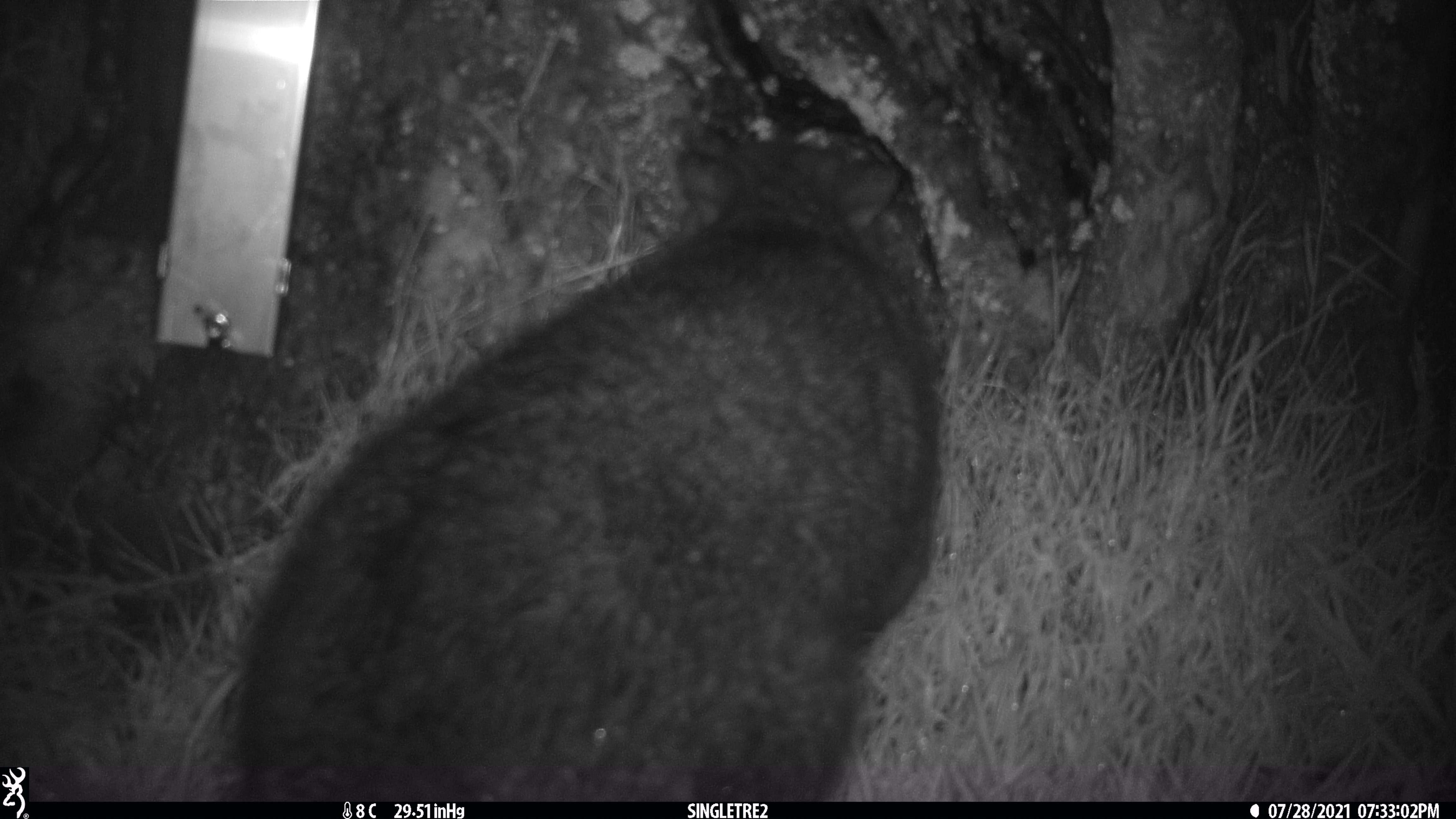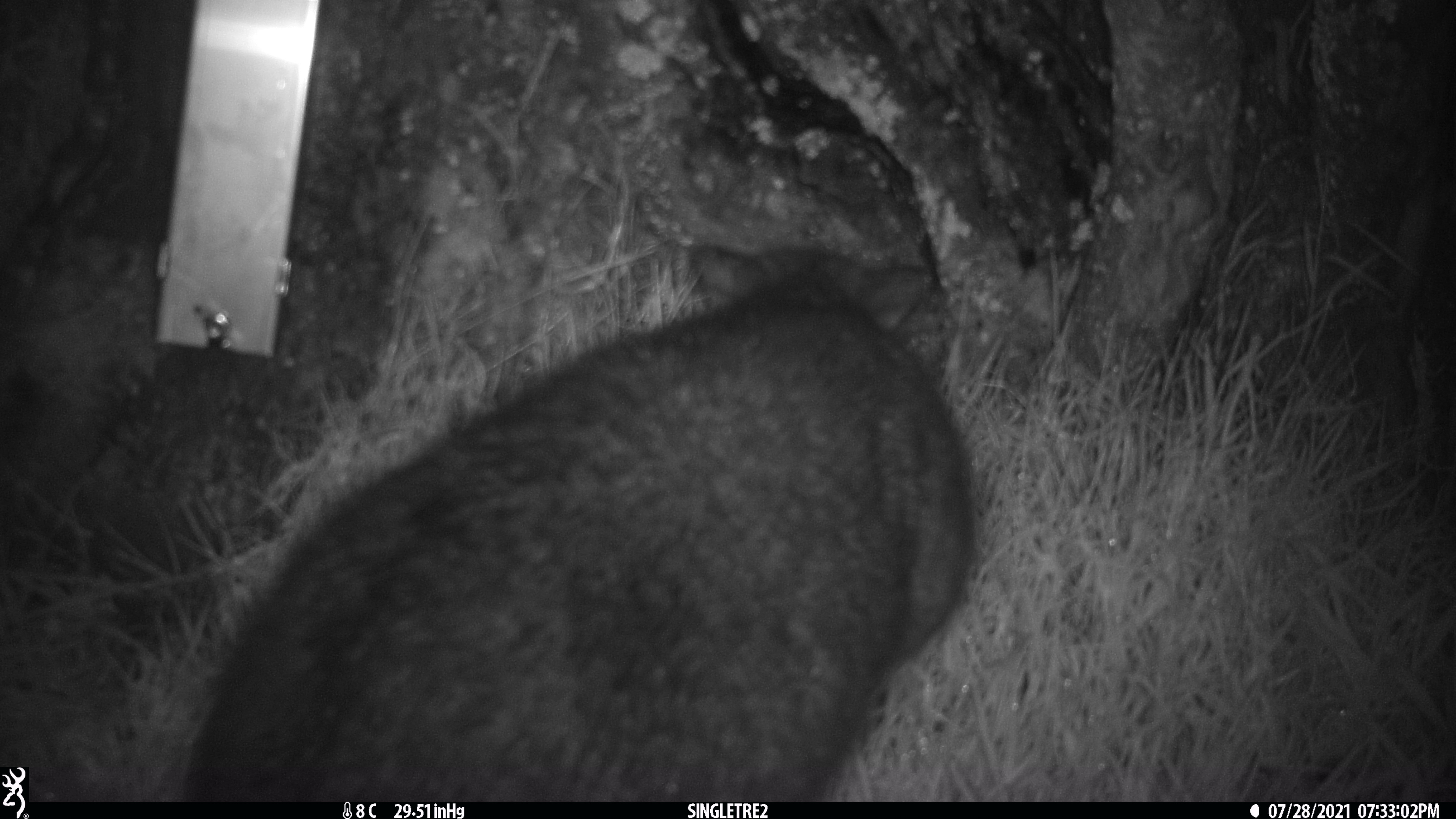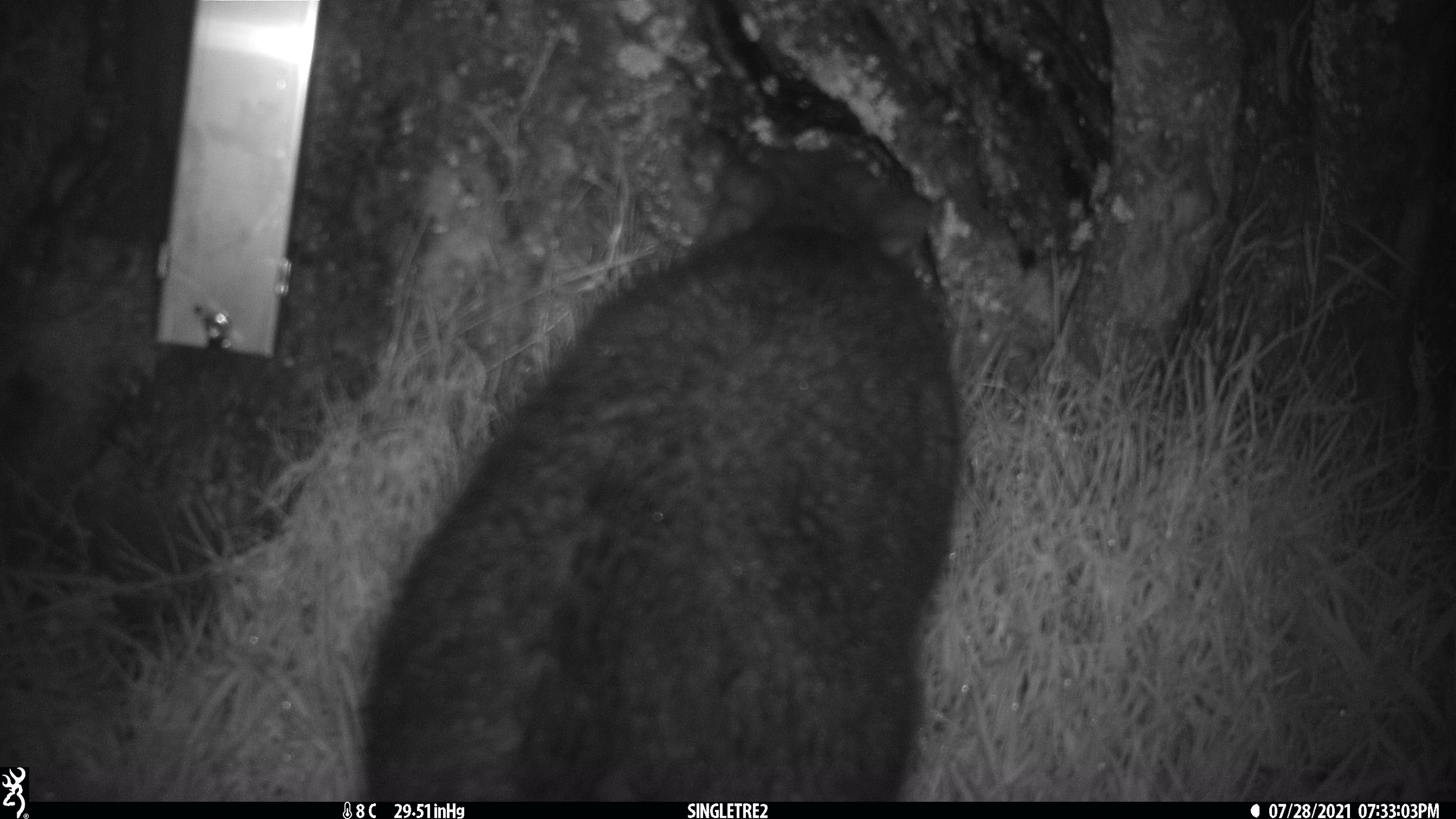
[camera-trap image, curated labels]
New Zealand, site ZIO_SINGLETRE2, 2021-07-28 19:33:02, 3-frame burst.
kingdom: Animalia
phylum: Chordata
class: Mammalia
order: Diprotodontia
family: Phalangeridae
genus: Trichosurus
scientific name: Trichosurus vulpecula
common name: common brushtail possum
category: possum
Possum (common brushtail possum) (Trichosurus vulpecula).